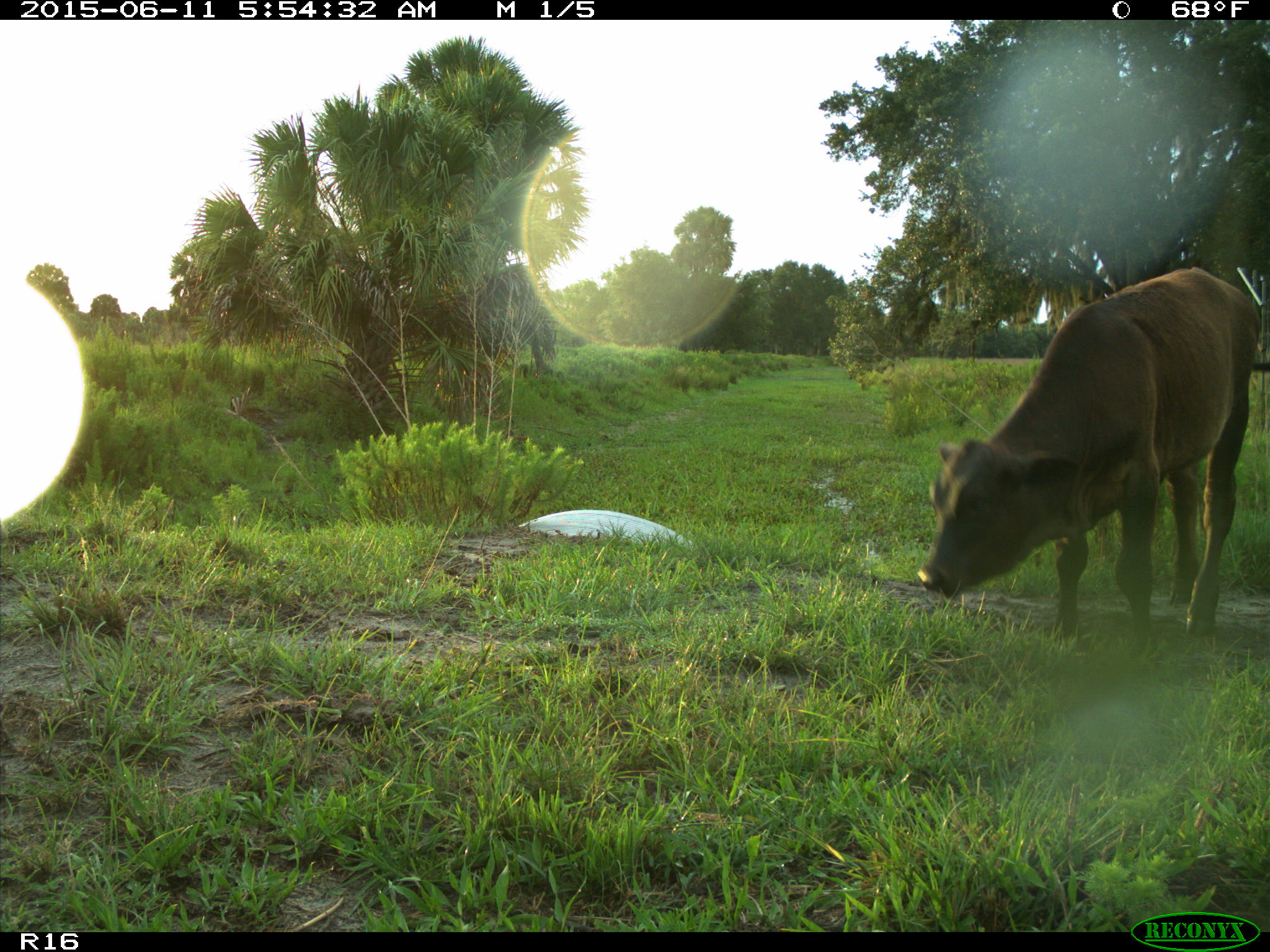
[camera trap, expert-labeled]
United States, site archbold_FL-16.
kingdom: Animalia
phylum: Chordata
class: Mammalia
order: Artiodactyla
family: Bovidae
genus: Bos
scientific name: Bos taurus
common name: domestic cow